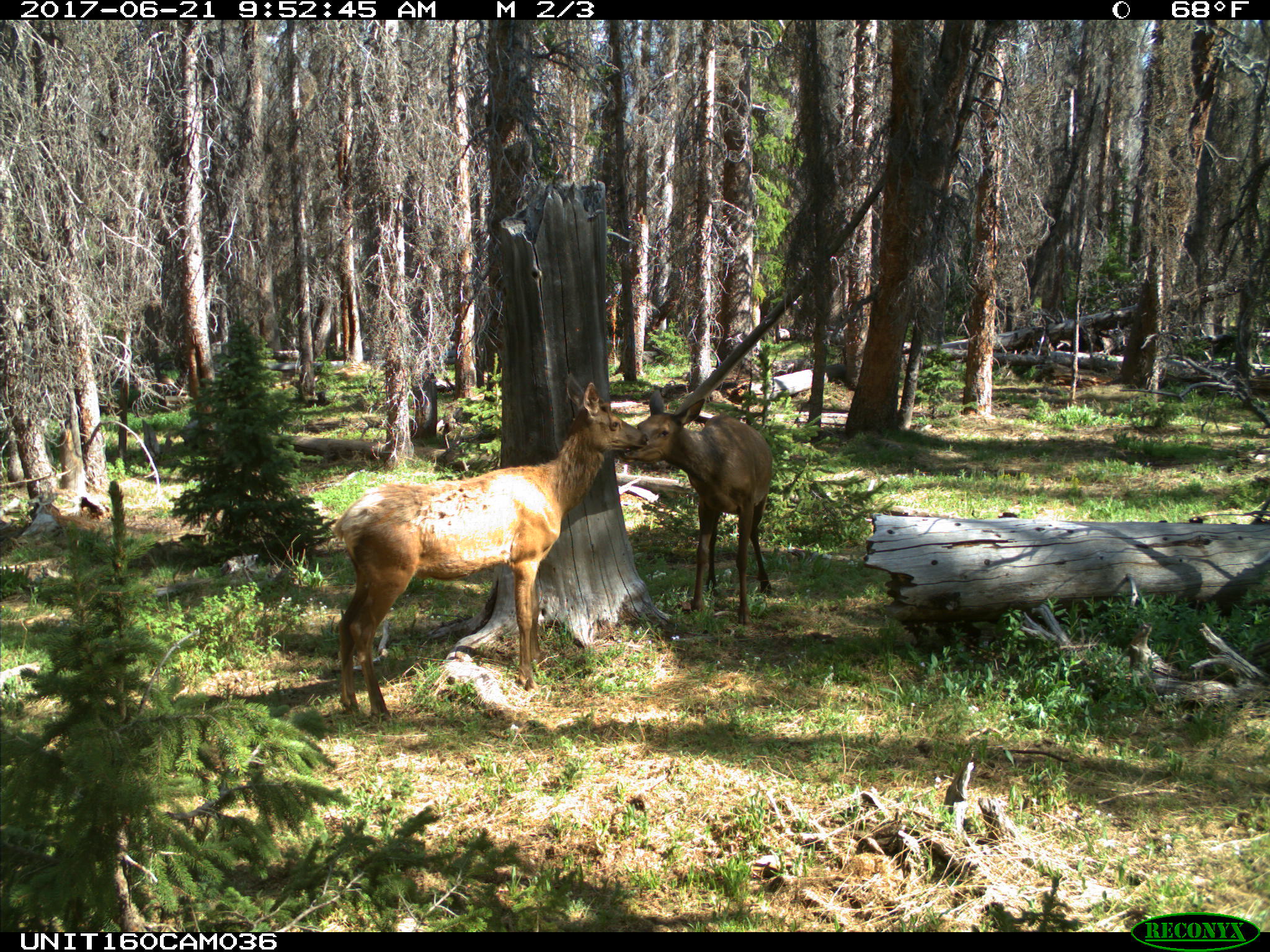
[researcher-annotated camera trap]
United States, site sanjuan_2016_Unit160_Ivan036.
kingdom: Animalia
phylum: Chordata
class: Mammalia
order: Artiodactyla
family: Cervidae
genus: Cervus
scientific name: Cervus elaphus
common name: red deer